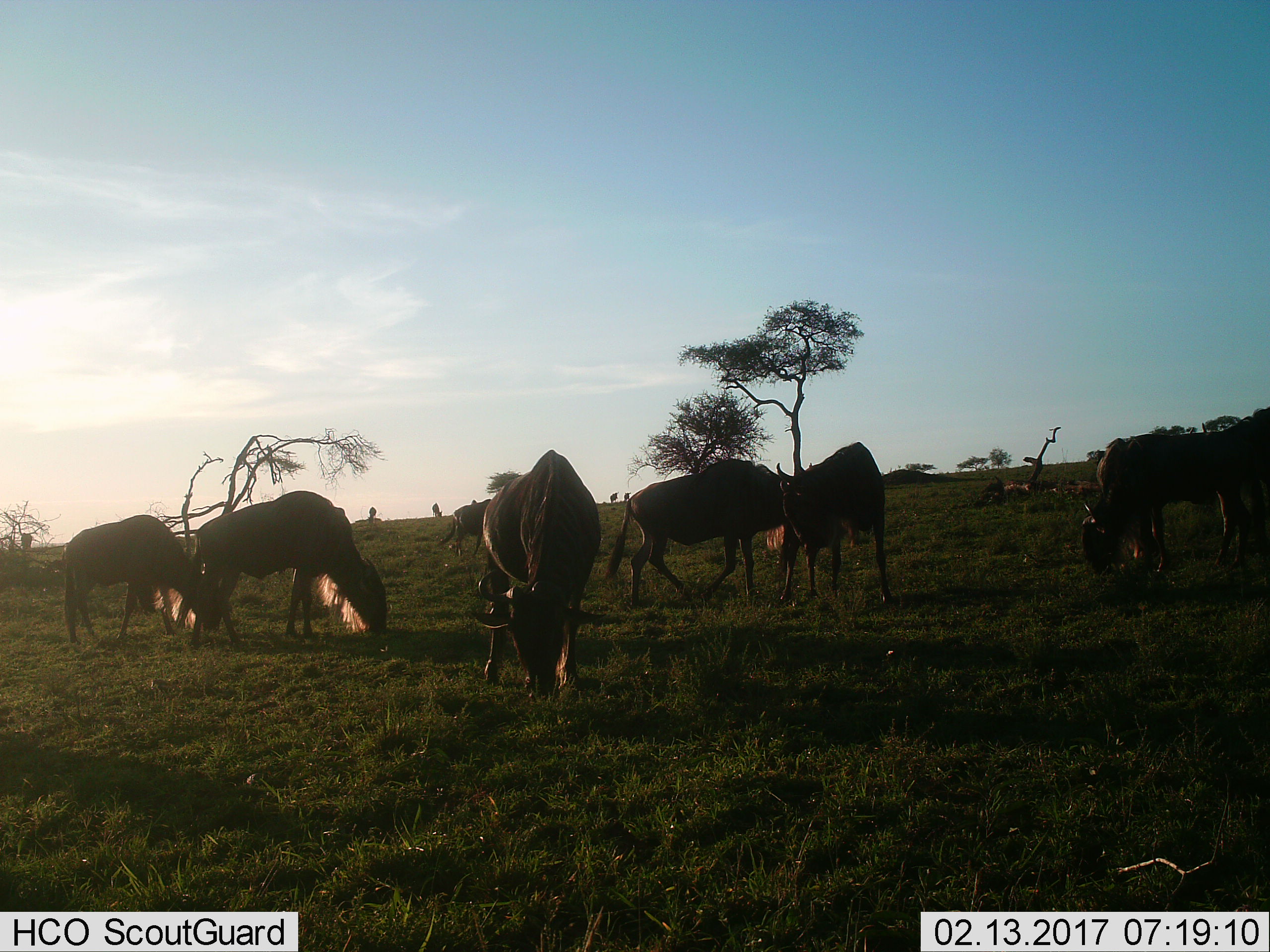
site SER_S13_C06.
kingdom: Animalia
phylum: Chordata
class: Mammalia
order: Artiodactyla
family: Bovidae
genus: Connochaetes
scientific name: Connochaetes taurinus taurinus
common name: blue wildebeest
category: wildebeestblue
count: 11-50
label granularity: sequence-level